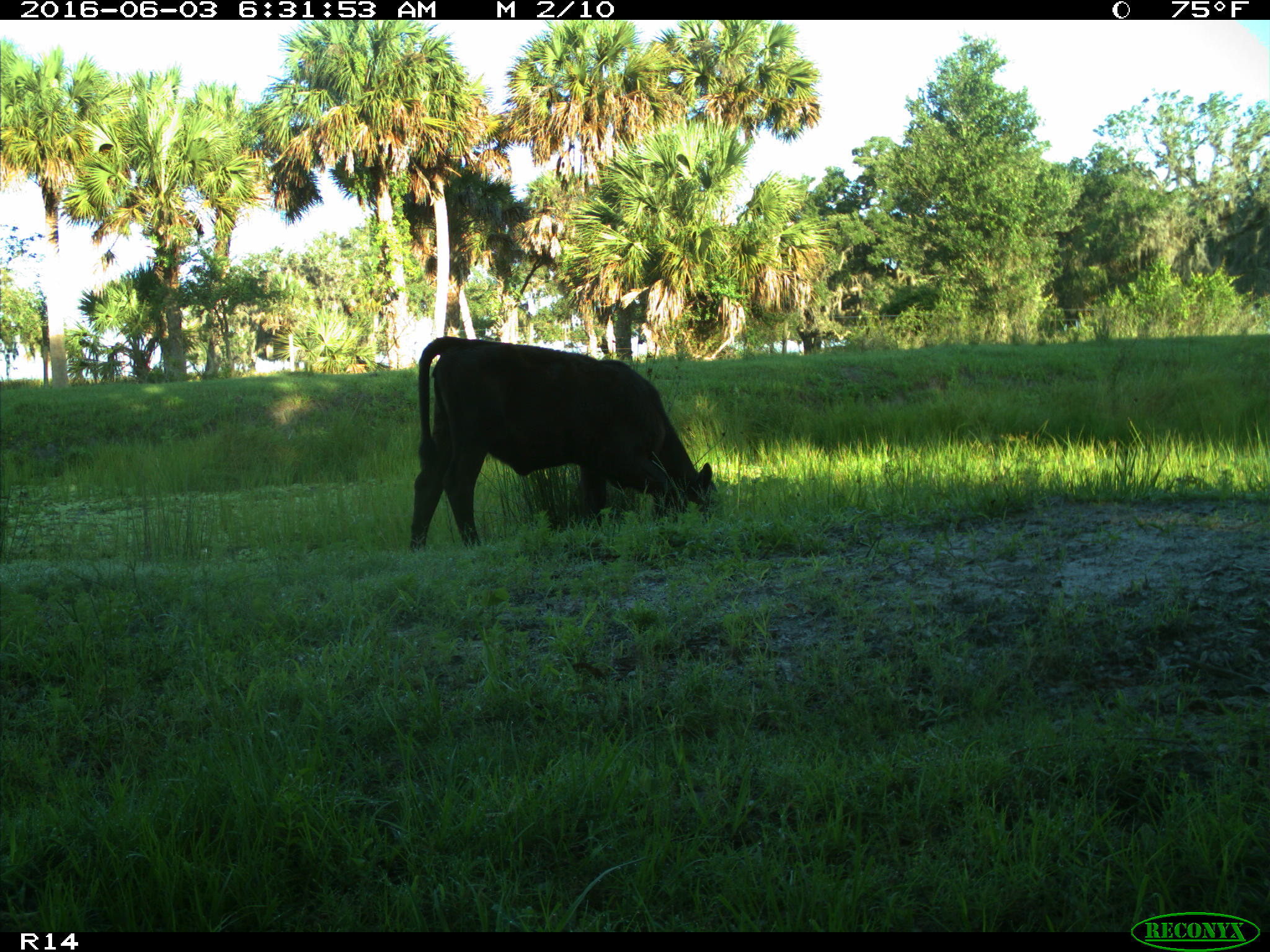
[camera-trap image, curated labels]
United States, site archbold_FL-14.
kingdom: Animalia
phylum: Chordata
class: Mammalia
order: Artiodactyla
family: Bovidae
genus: Bos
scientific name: Bos taurus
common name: domestic cow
Bos taurus (domestic cow).